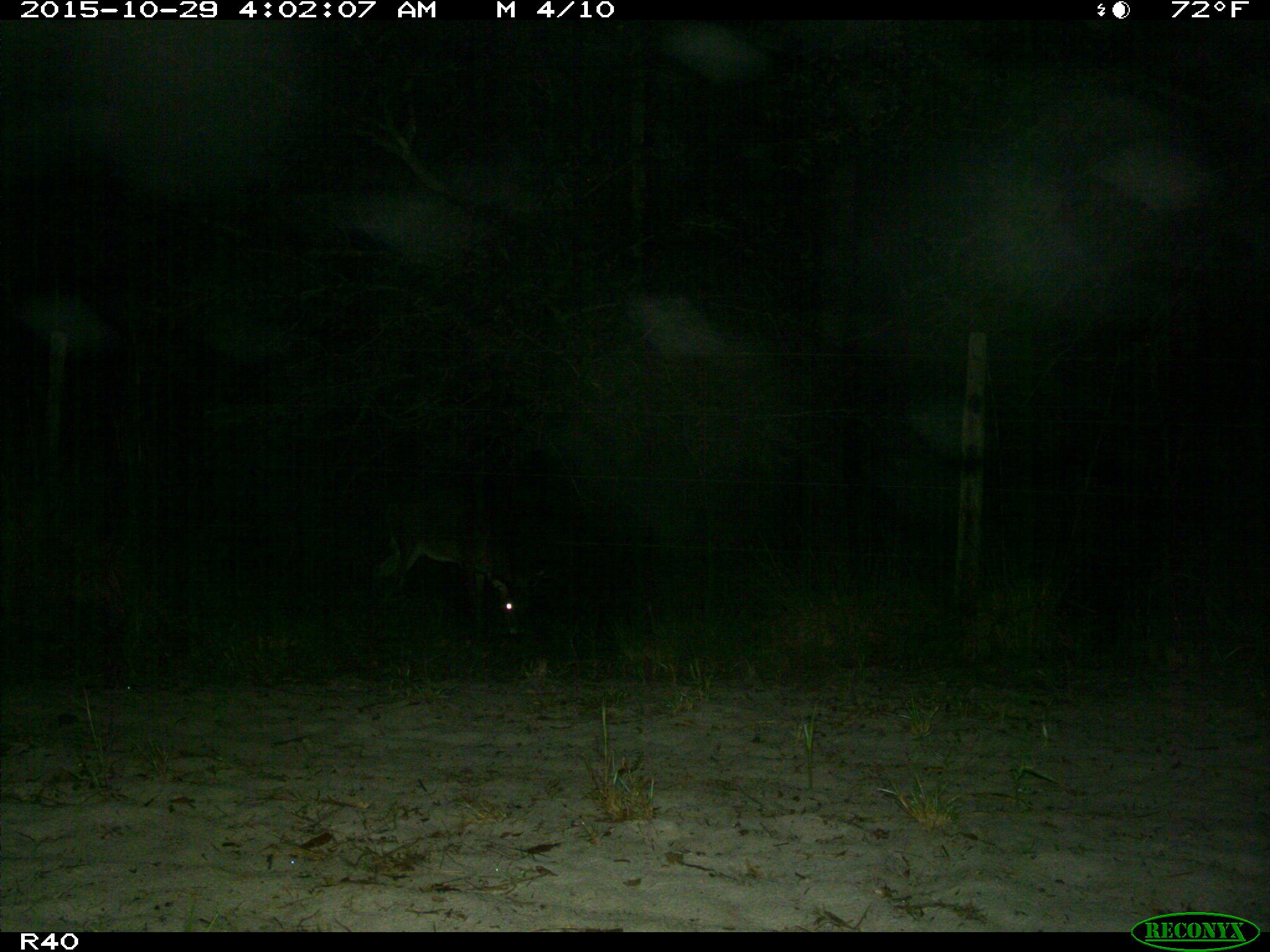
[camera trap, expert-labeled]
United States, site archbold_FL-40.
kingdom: Animalia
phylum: Chordata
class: Mammalia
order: Artiodactyla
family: Cervidae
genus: Odocoileus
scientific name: Odocoileus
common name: deer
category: unidentified deer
Unidentified deer (deer) (Odocoileus).